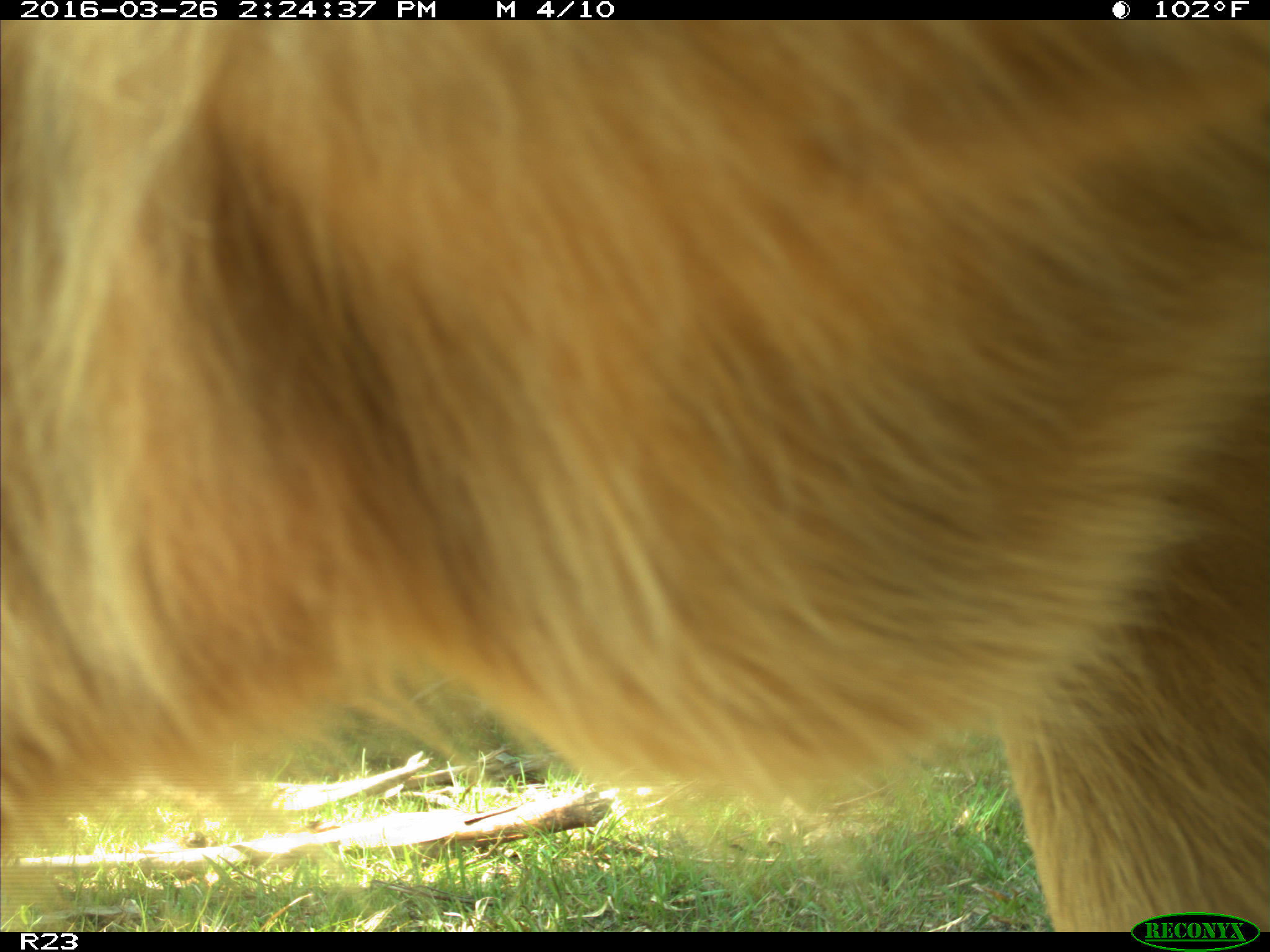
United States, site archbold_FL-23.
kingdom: Animalia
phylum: Chordata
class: Mammalia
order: Artiodactyla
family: Bovidae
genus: Bos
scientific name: Bos taurus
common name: domestic cow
Bos taurus (domestic cow).